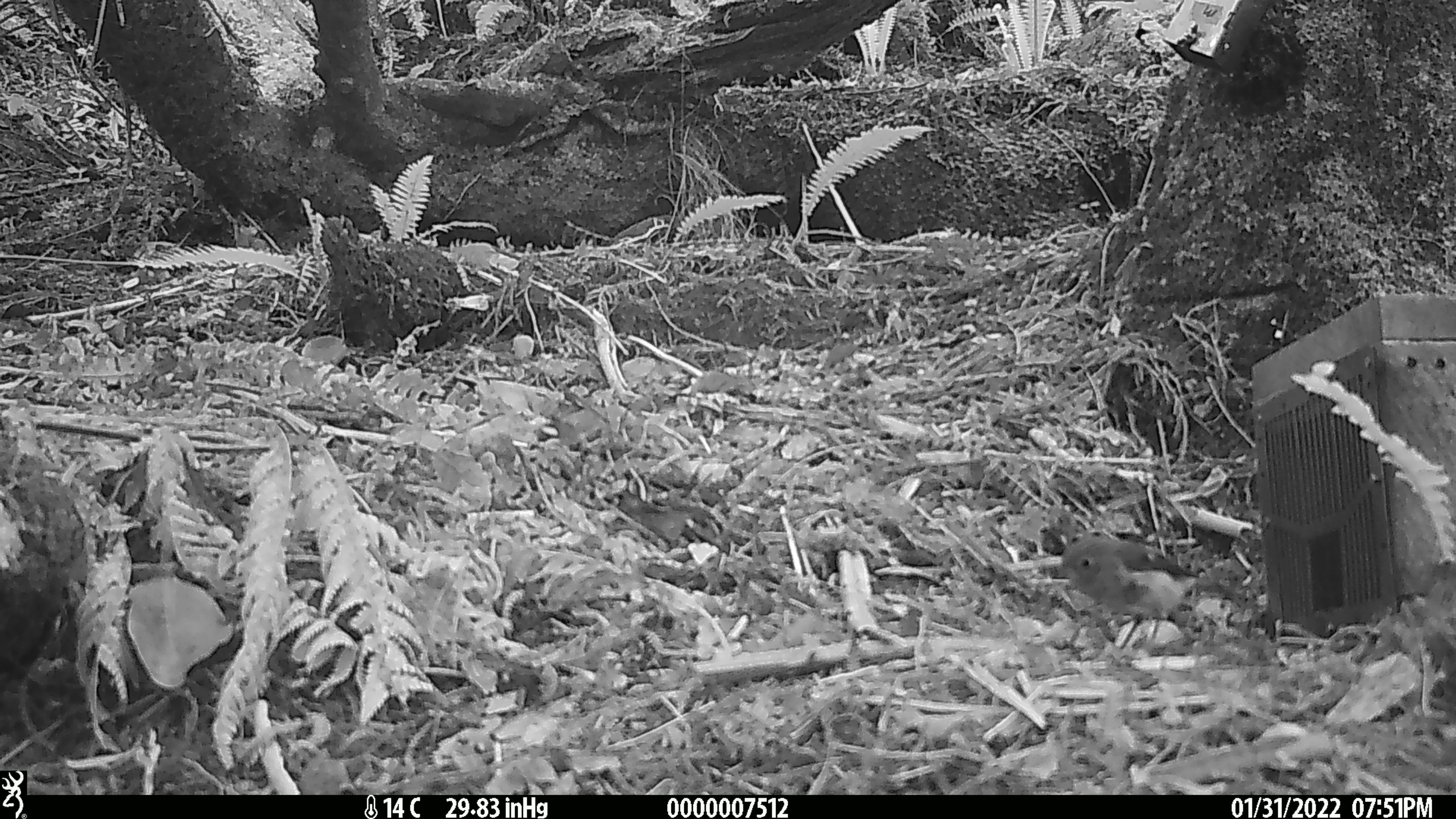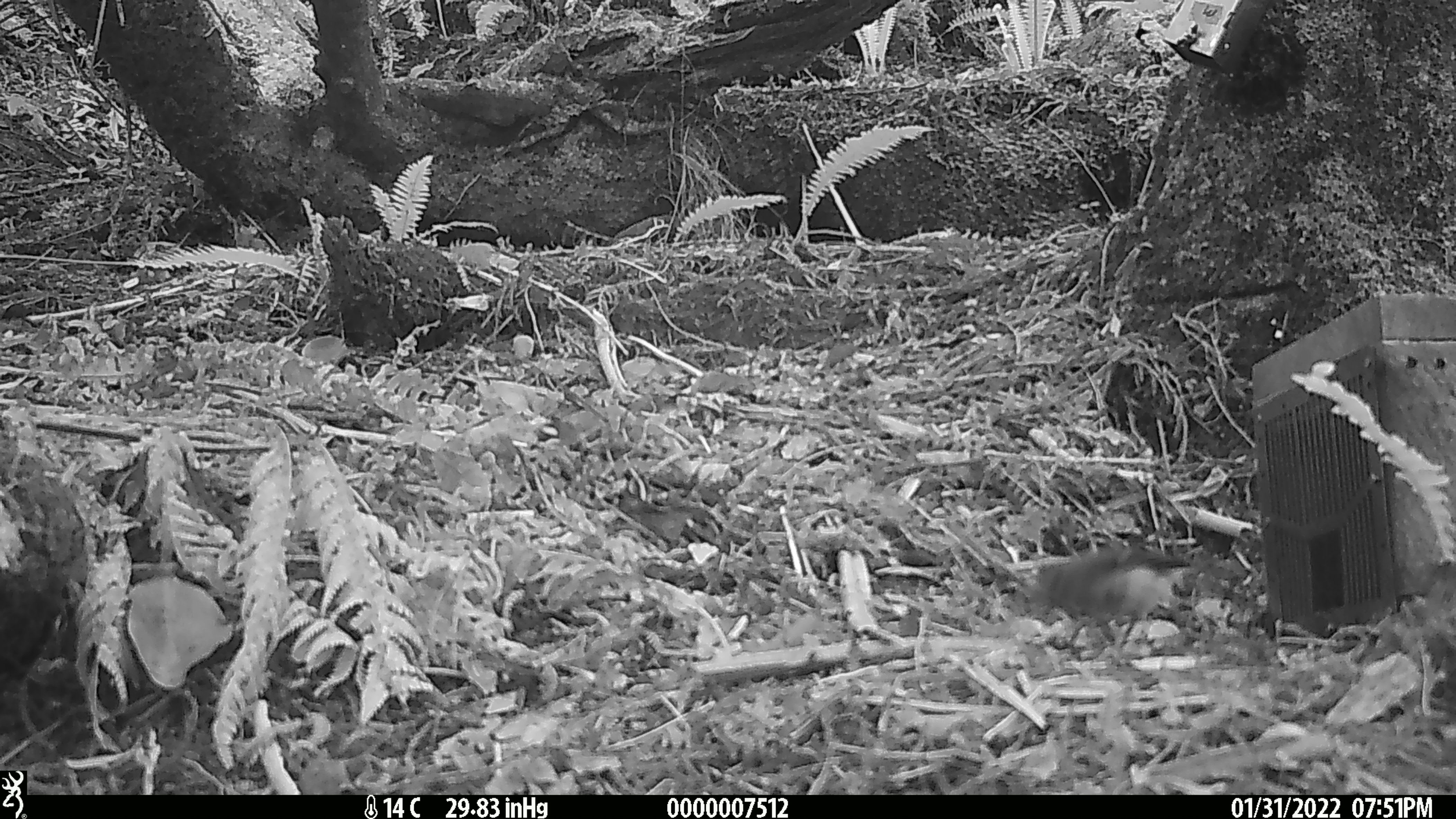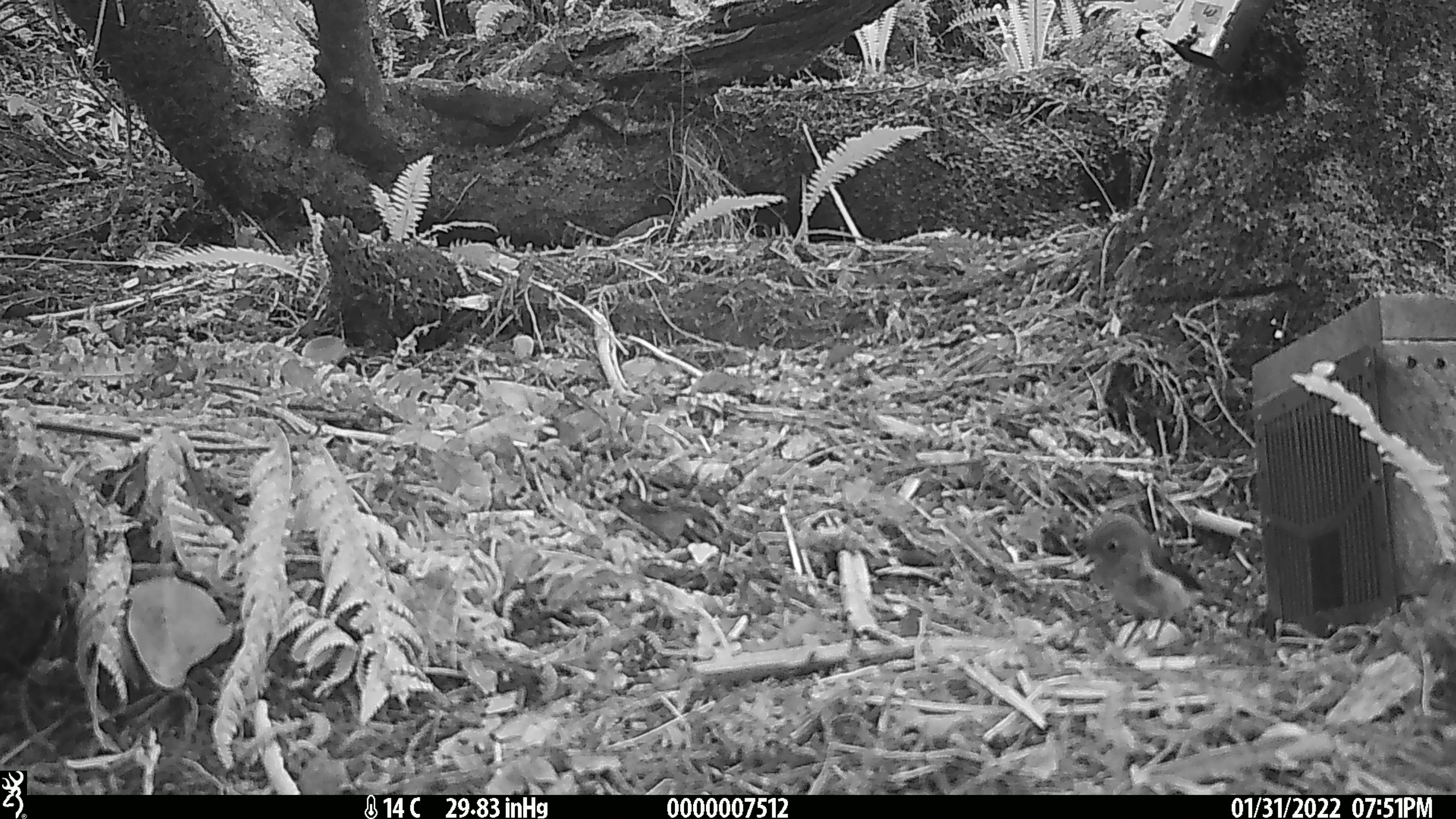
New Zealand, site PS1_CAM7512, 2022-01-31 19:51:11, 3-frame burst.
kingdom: Animalia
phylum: Chordata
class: Aves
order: Passeriformes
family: Petroicidae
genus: Petroica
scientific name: Petroica macrocephala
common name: tomtit